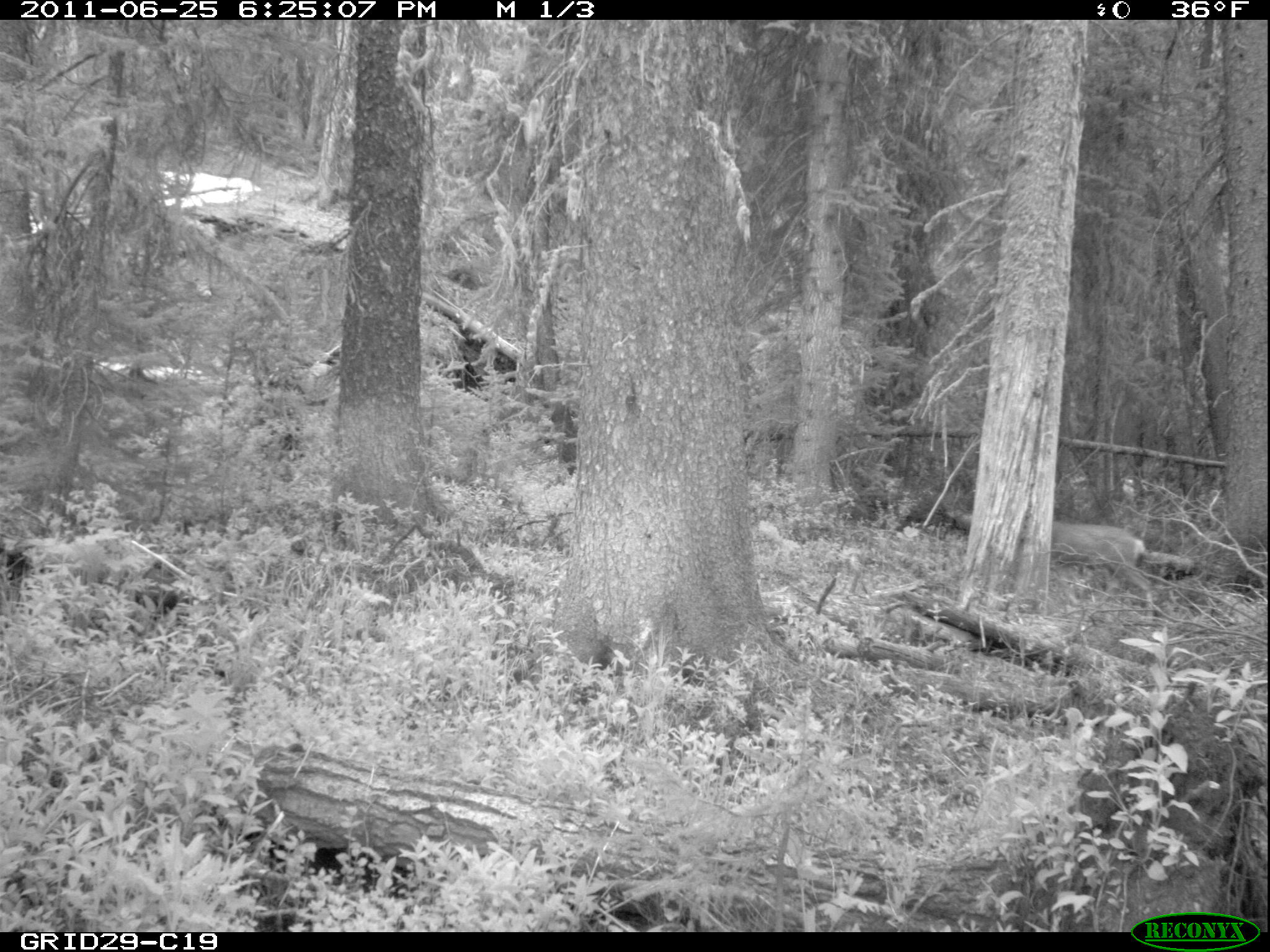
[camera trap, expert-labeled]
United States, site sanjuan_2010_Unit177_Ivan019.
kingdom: Animalia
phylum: Chordata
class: Mammalia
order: Artiodactyla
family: Cervidae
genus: Odocoileus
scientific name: Odocoileus hemionus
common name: mule deer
Odocoileus hemionus (mule deer).